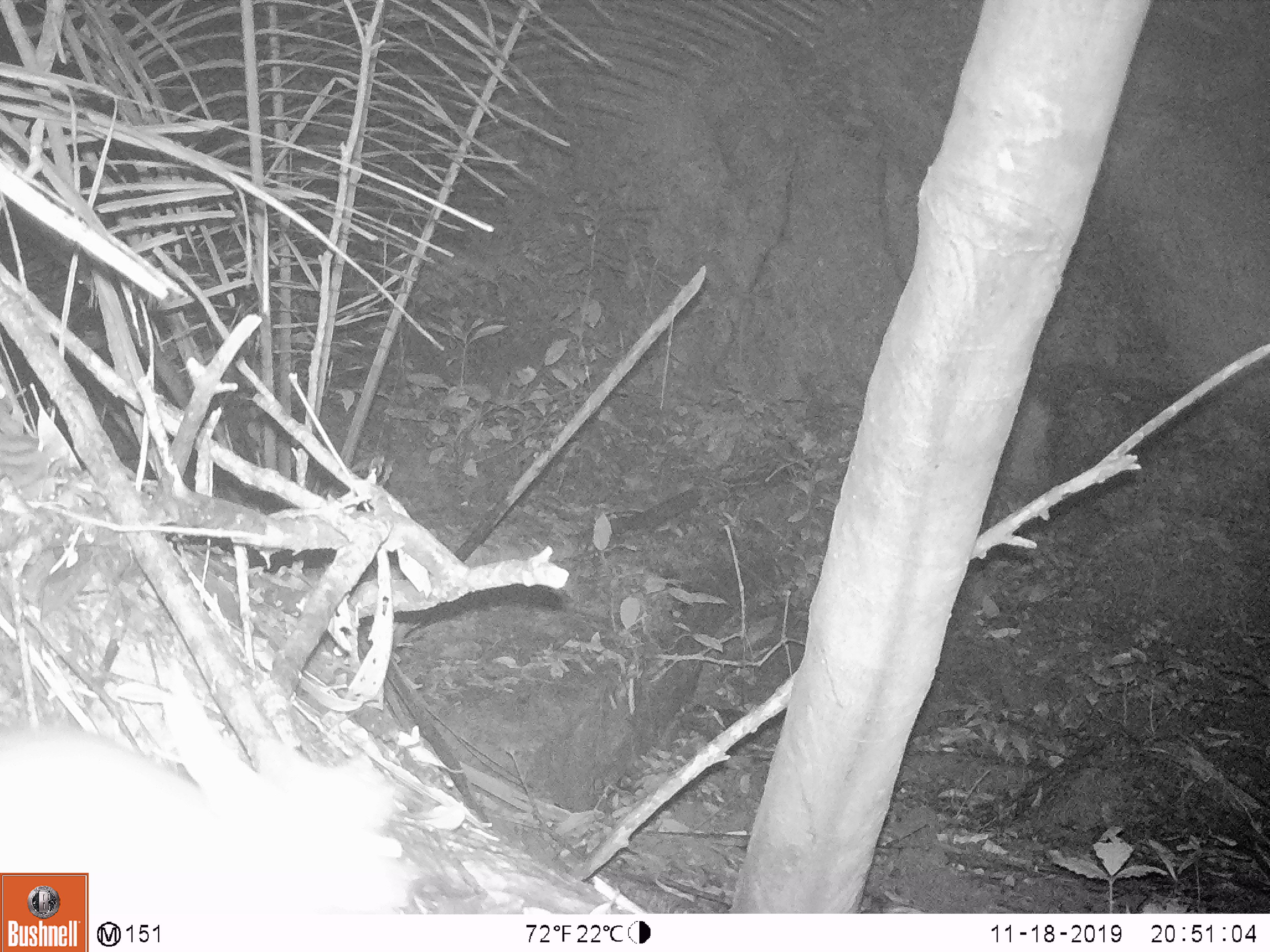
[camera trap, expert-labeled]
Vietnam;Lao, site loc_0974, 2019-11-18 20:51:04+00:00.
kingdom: Animalia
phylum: Chordata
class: Mammalia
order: Rodentia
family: Muridae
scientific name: Muridae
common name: old-world mice and rats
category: unidentified murid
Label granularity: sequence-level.